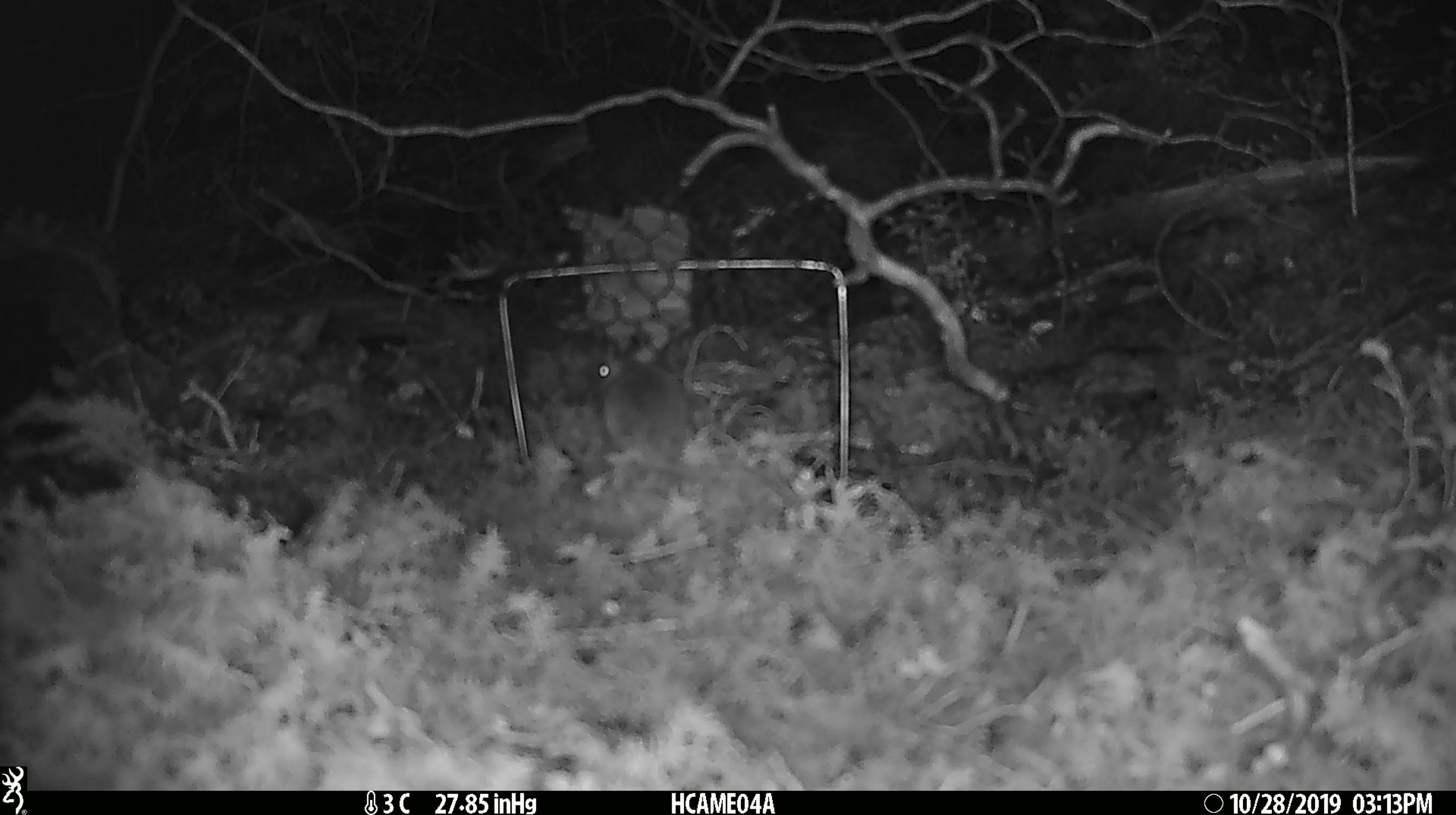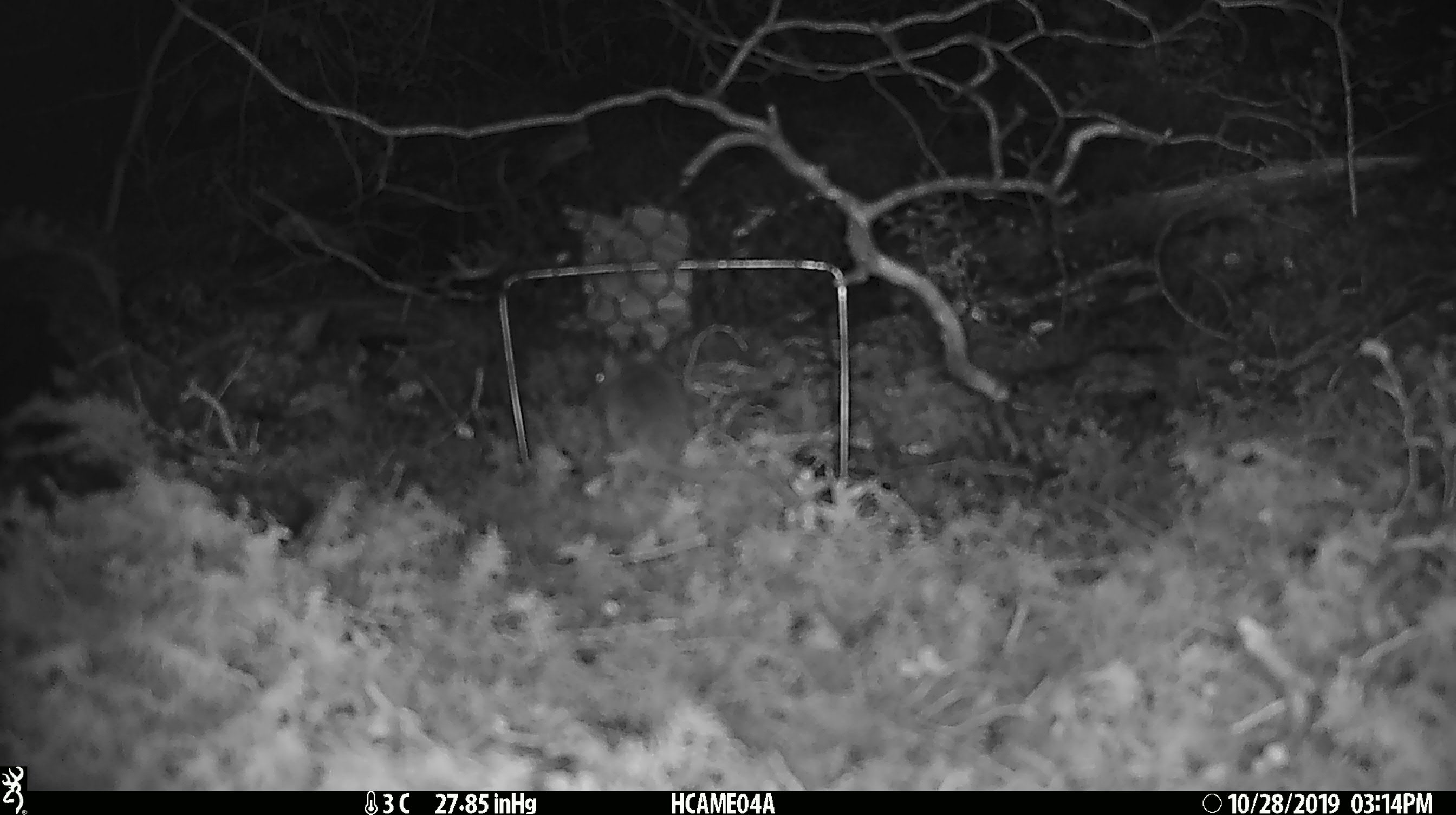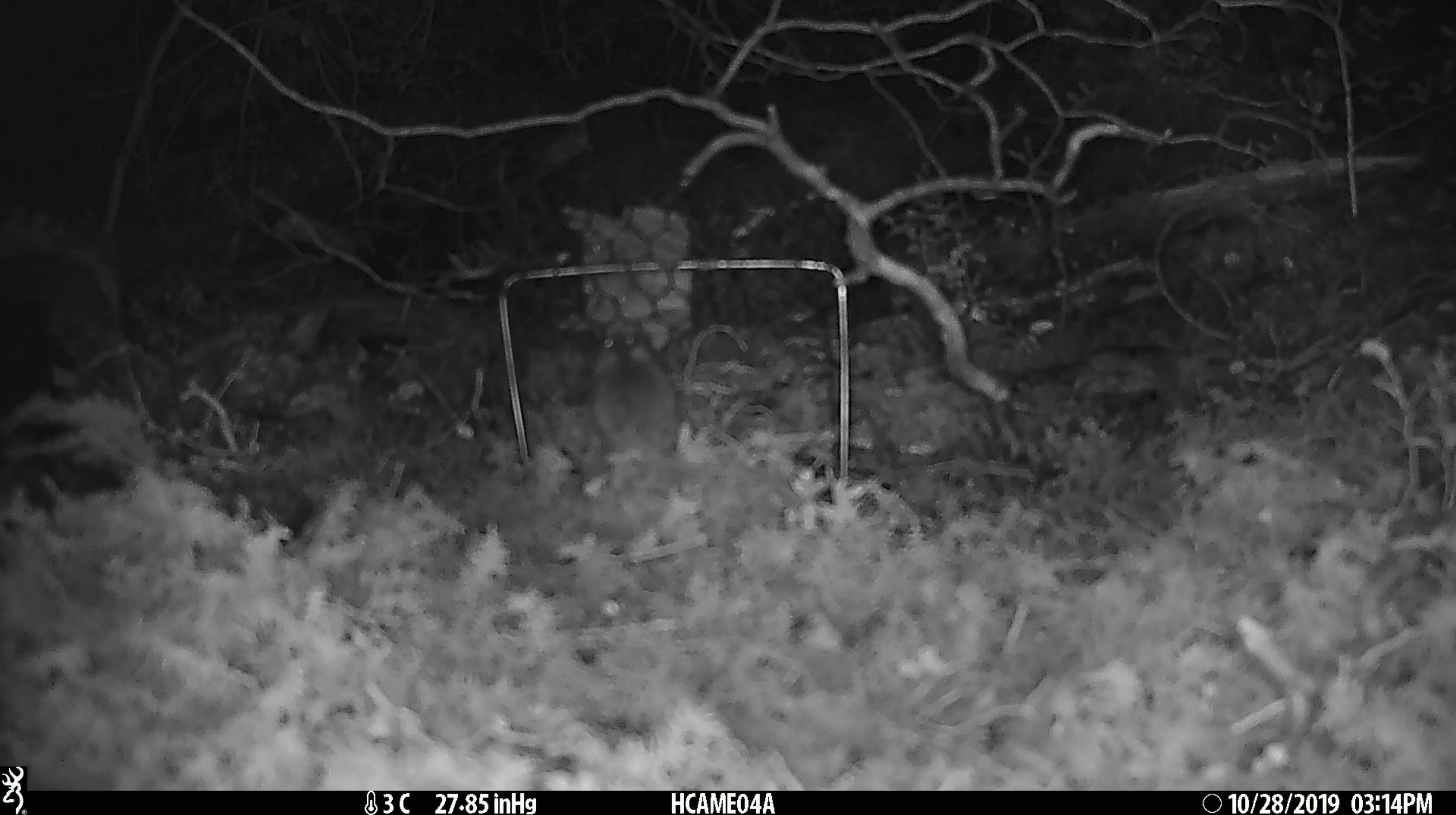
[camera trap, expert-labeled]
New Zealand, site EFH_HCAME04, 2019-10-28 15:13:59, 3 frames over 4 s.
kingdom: Animalia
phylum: Chordata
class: Mammalia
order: Rodentia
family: Muridae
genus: Mus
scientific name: Mus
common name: mouse